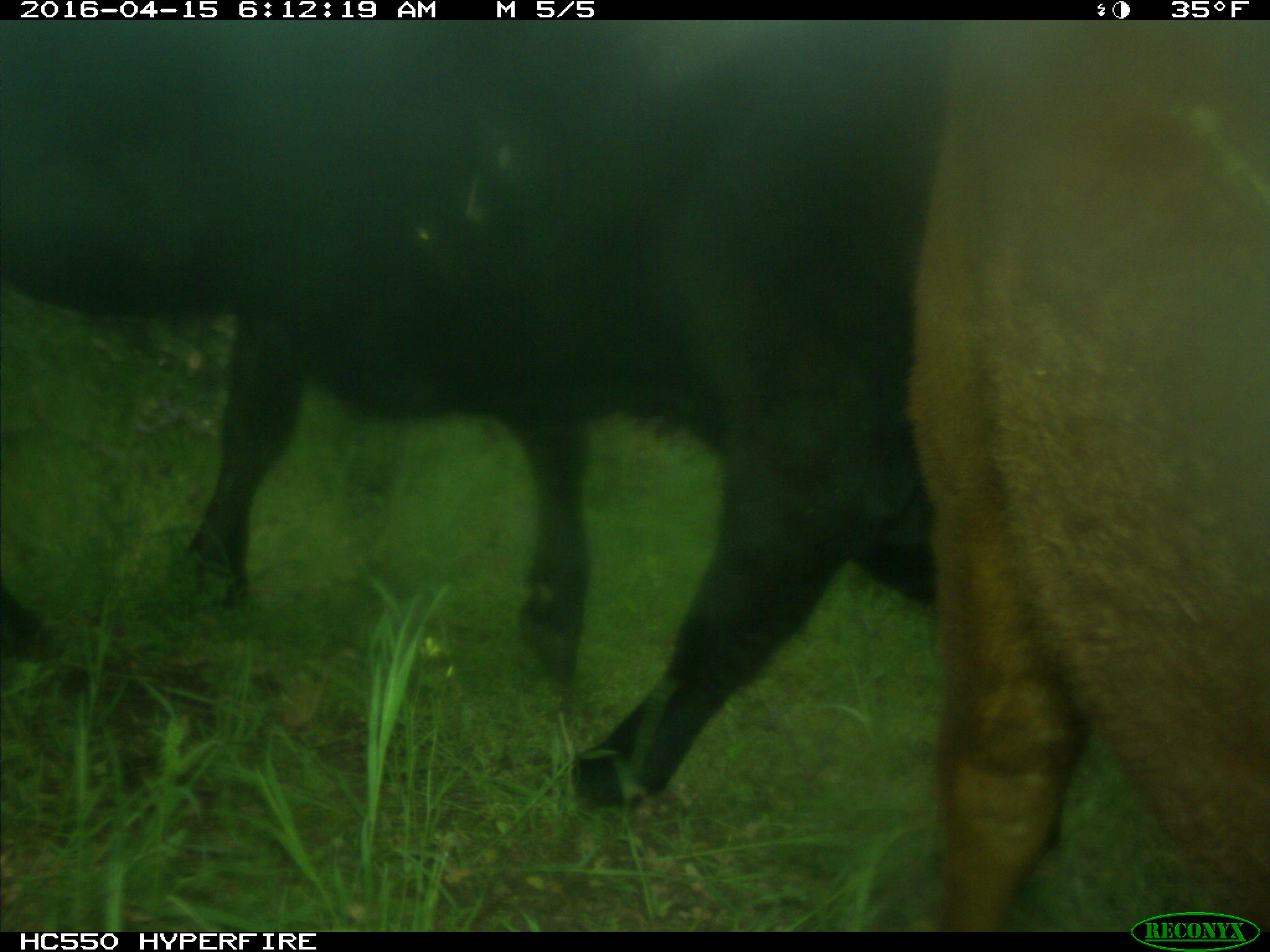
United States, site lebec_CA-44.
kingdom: Animalia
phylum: Chordata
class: Mammalia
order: Artiodactyla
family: Bovidae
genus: Bos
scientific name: Bos taurus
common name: domestic cow